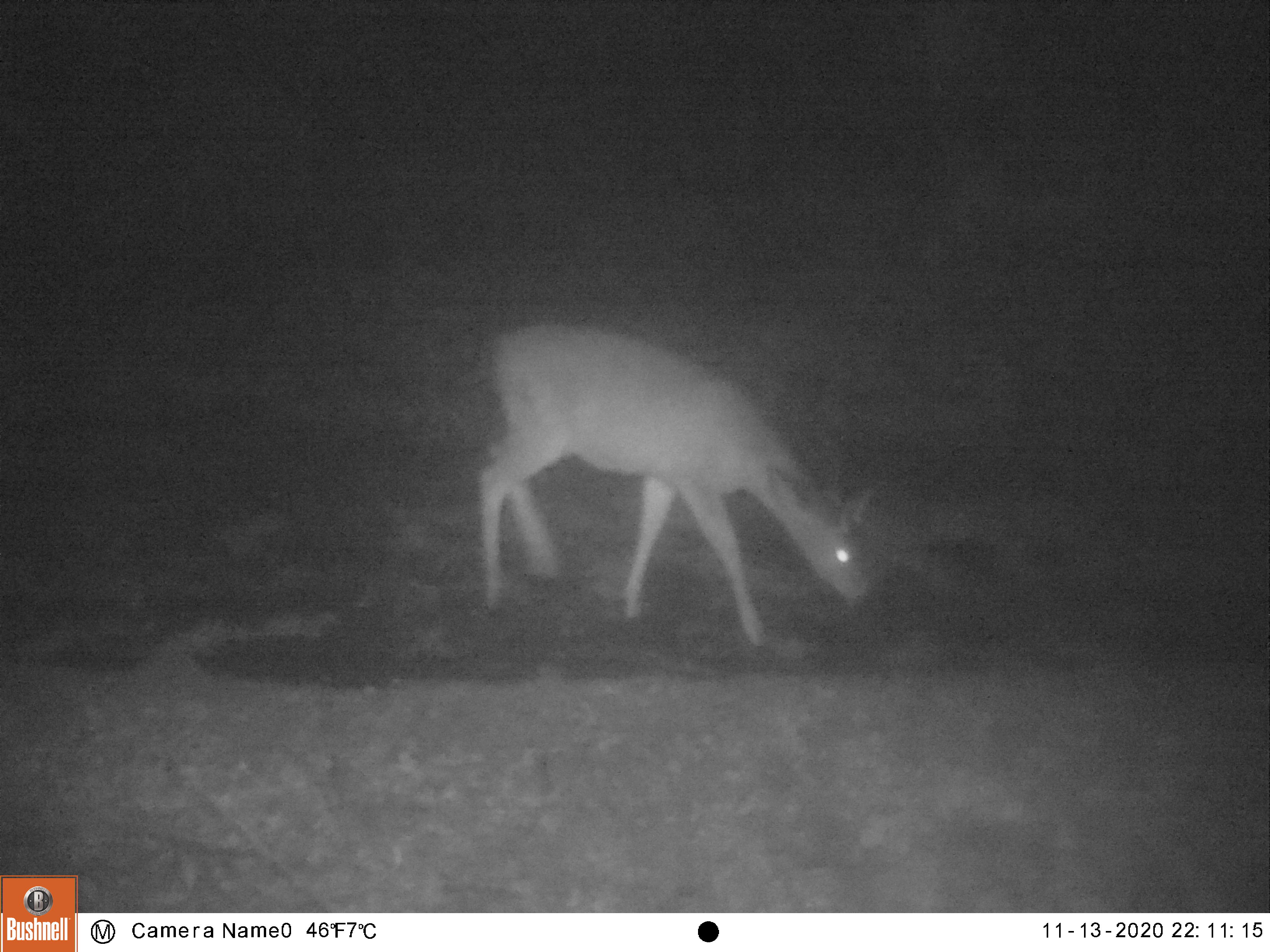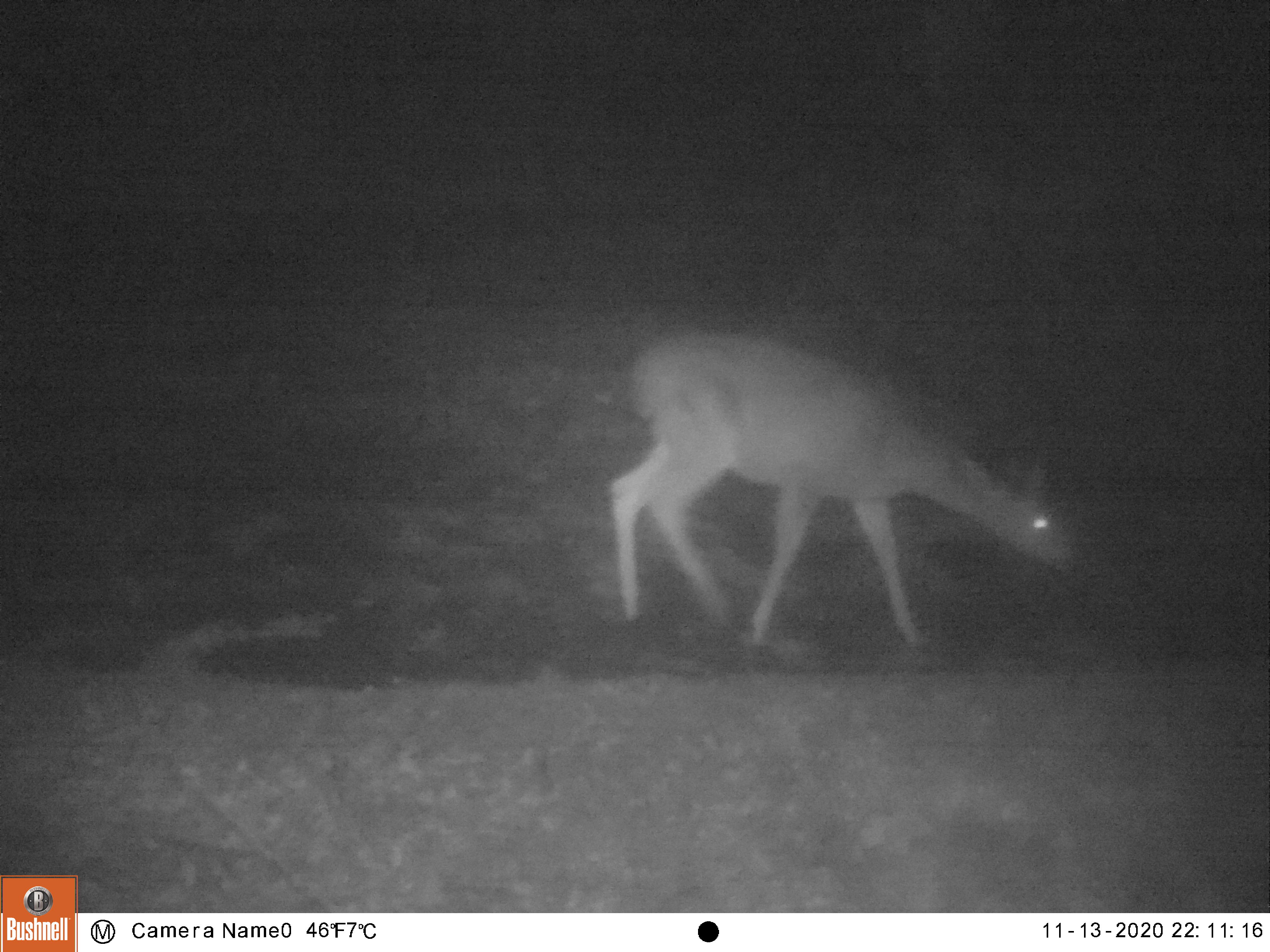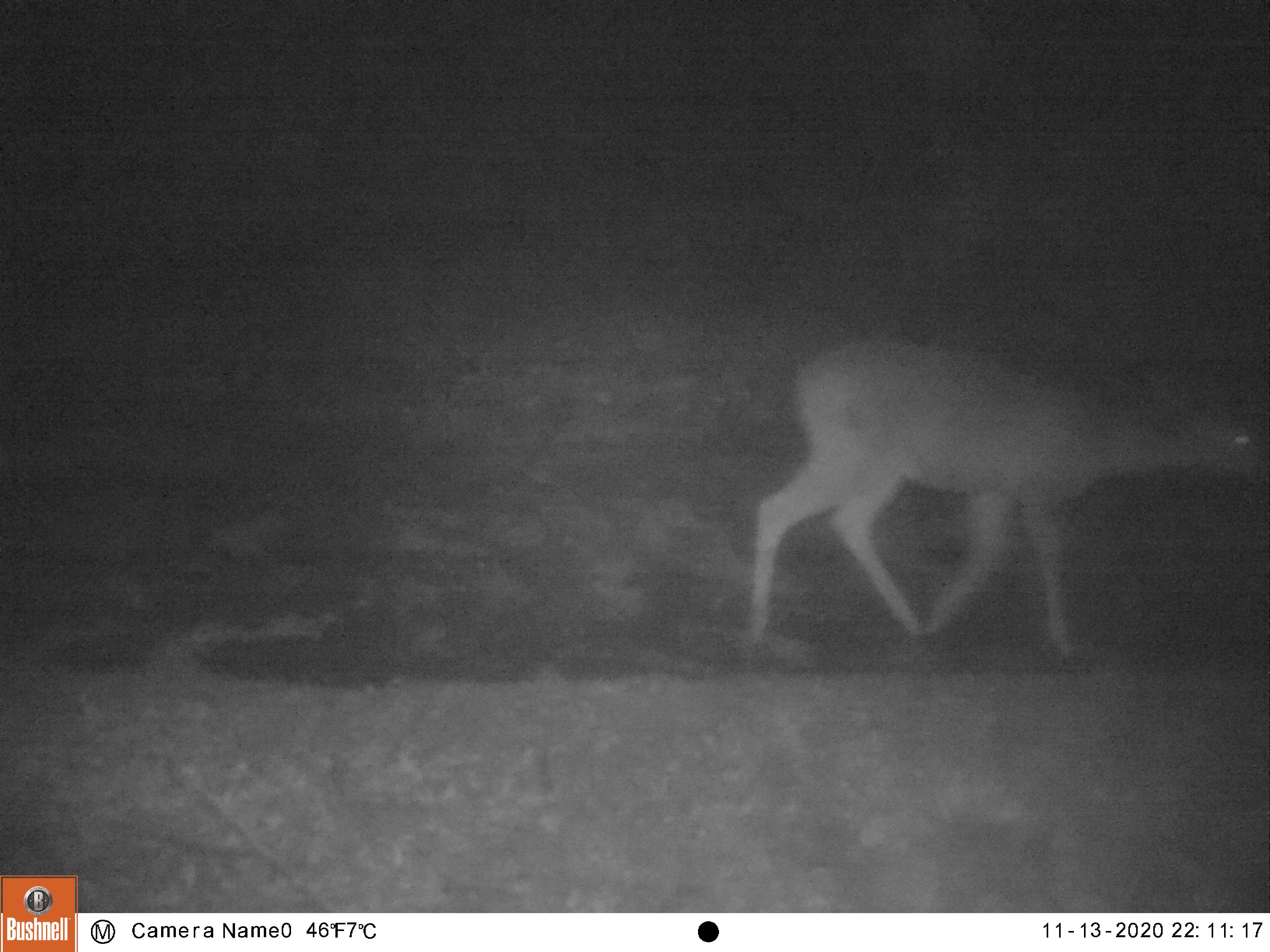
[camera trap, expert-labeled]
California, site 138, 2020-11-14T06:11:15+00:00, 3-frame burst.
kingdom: Animalia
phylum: Chordata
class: Mammalia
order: Artiodactyla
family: Cervidae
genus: Odocoileus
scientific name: Odocoileus hemionus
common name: mule deer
Mule deer (Odocoileus hemionus).